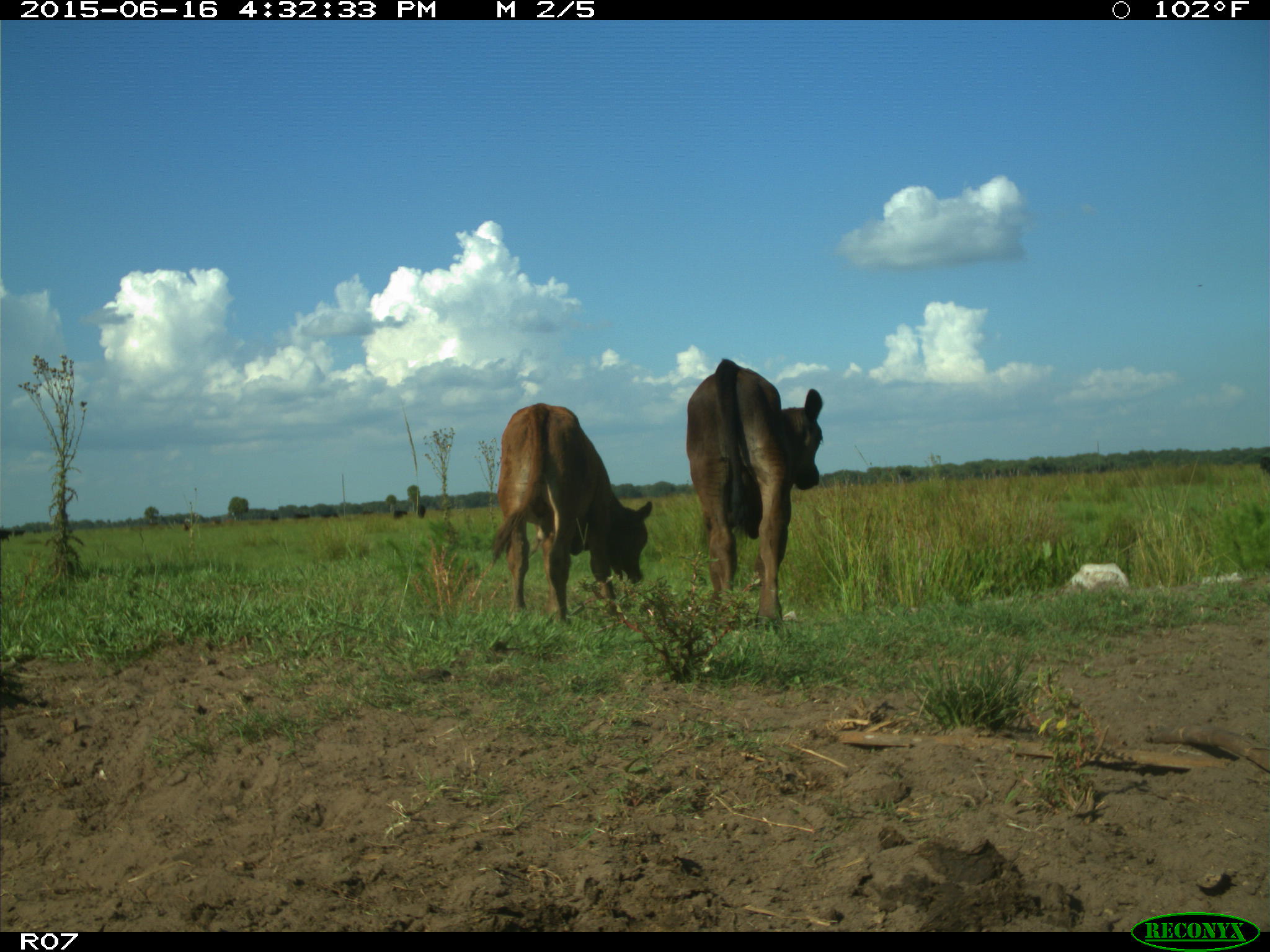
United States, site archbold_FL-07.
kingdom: Animalia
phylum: Chordata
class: Mammalia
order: Artiodactyla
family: Bovidae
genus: Bos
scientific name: Bos taurus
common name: domestic cow